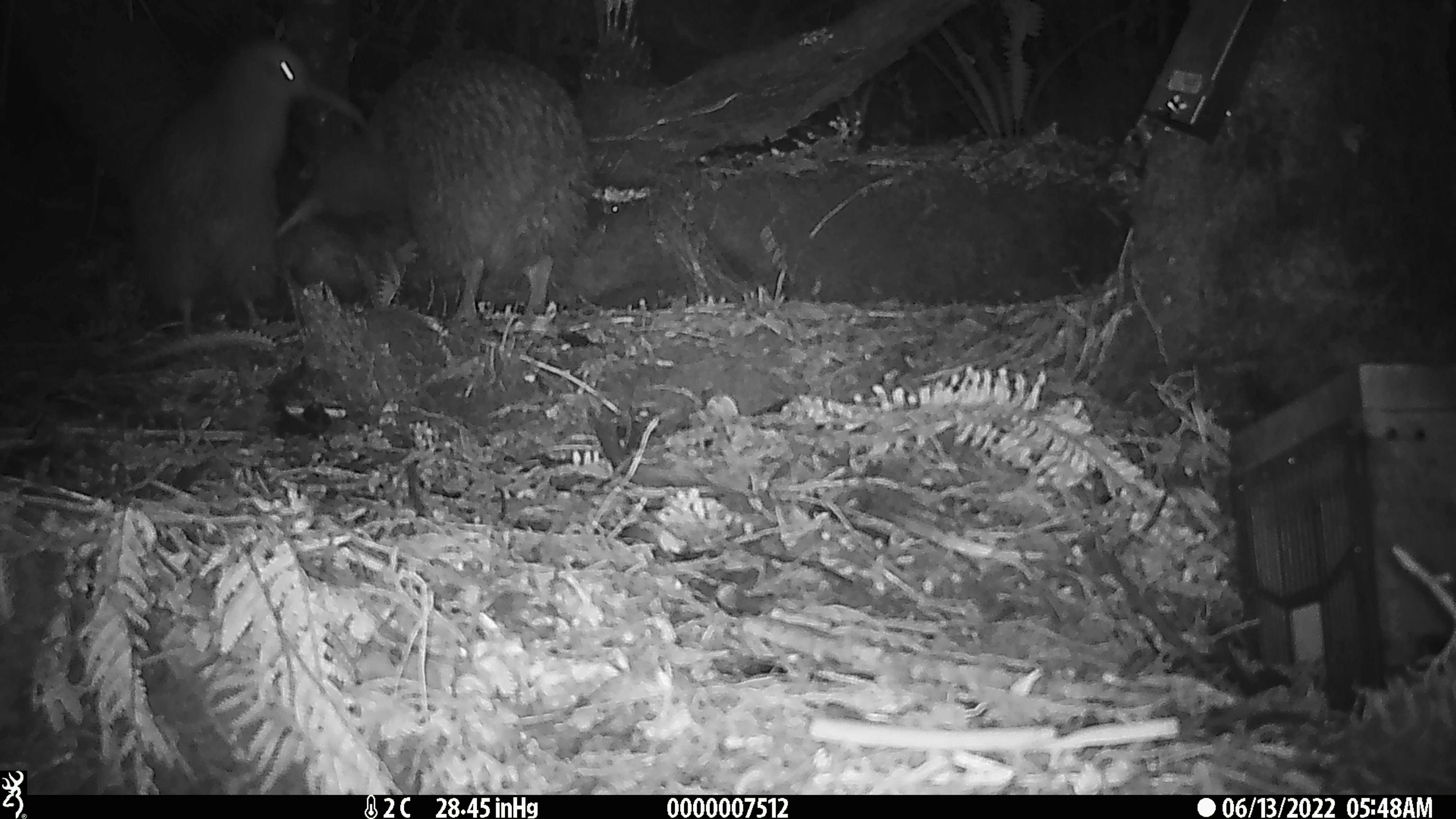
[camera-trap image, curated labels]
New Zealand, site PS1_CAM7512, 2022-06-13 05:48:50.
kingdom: Animalia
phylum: Chordata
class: Aves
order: Apterygiformes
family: Apterygidae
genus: Apteryx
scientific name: Apteryx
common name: kiwi